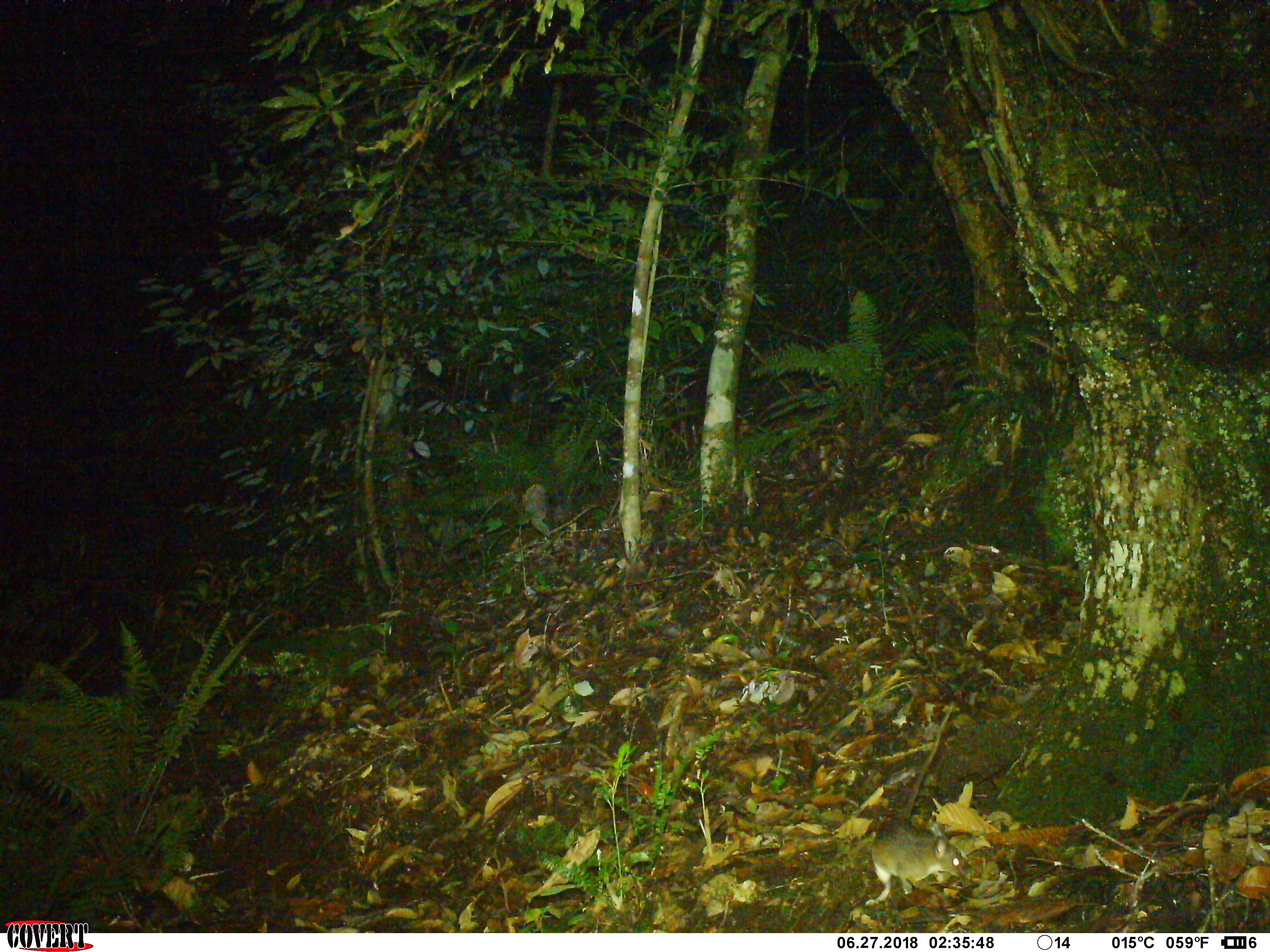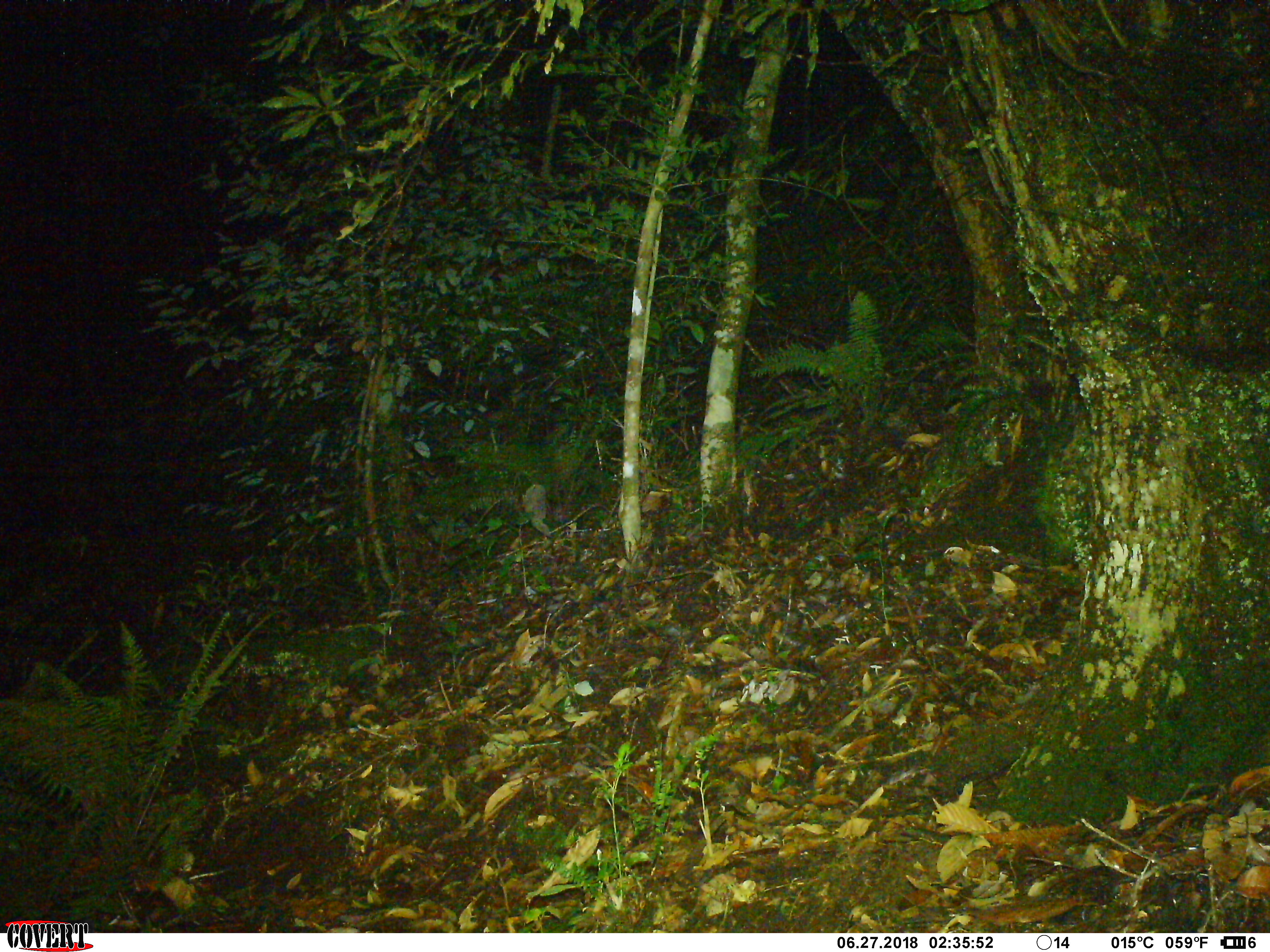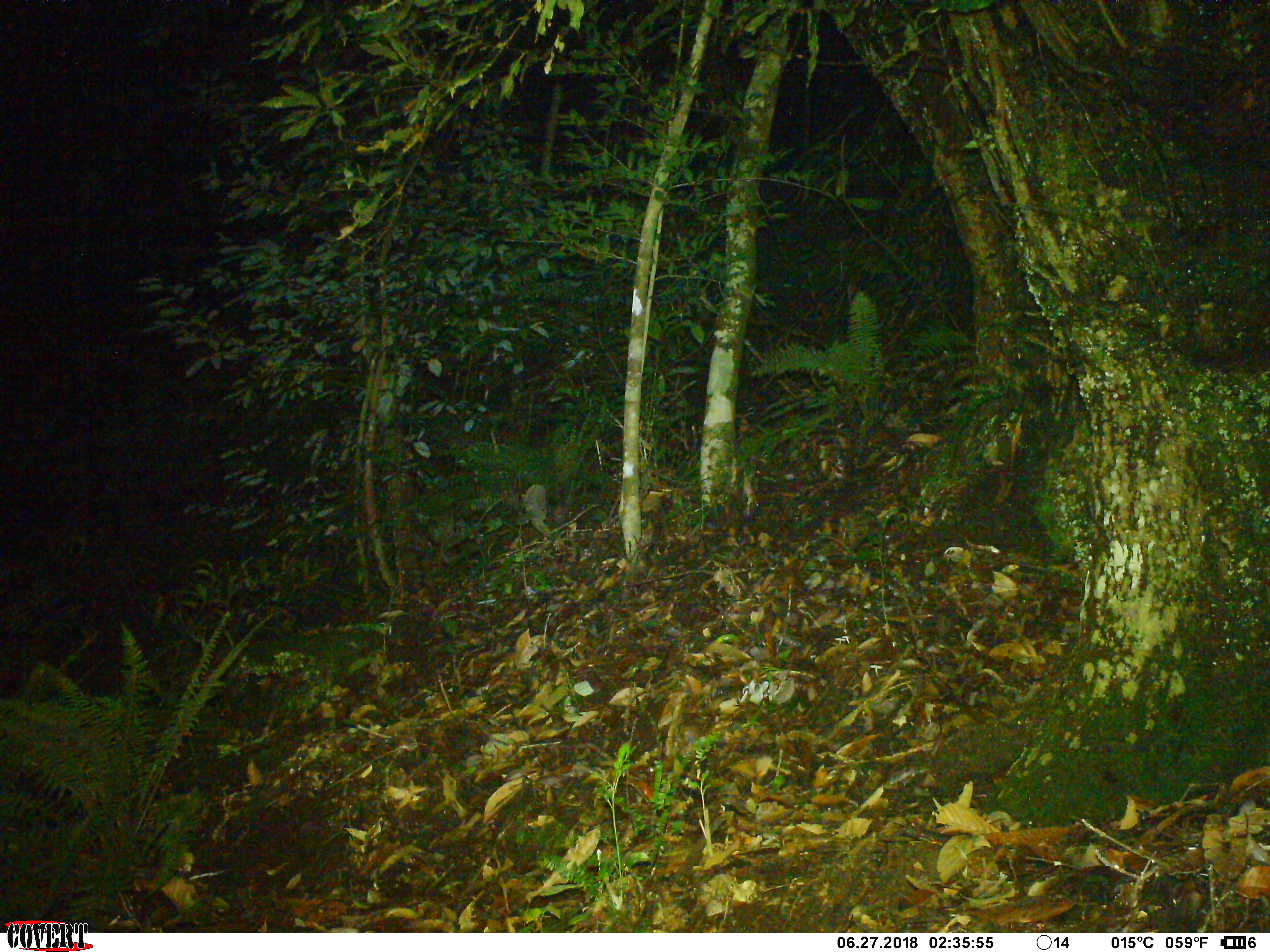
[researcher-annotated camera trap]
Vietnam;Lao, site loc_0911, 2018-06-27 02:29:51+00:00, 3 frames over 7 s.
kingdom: Animalia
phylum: Chordata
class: Mammalia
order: Rodentia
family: Muridae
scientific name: Muridae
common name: old-world mice and rats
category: unidentified murid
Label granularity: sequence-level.